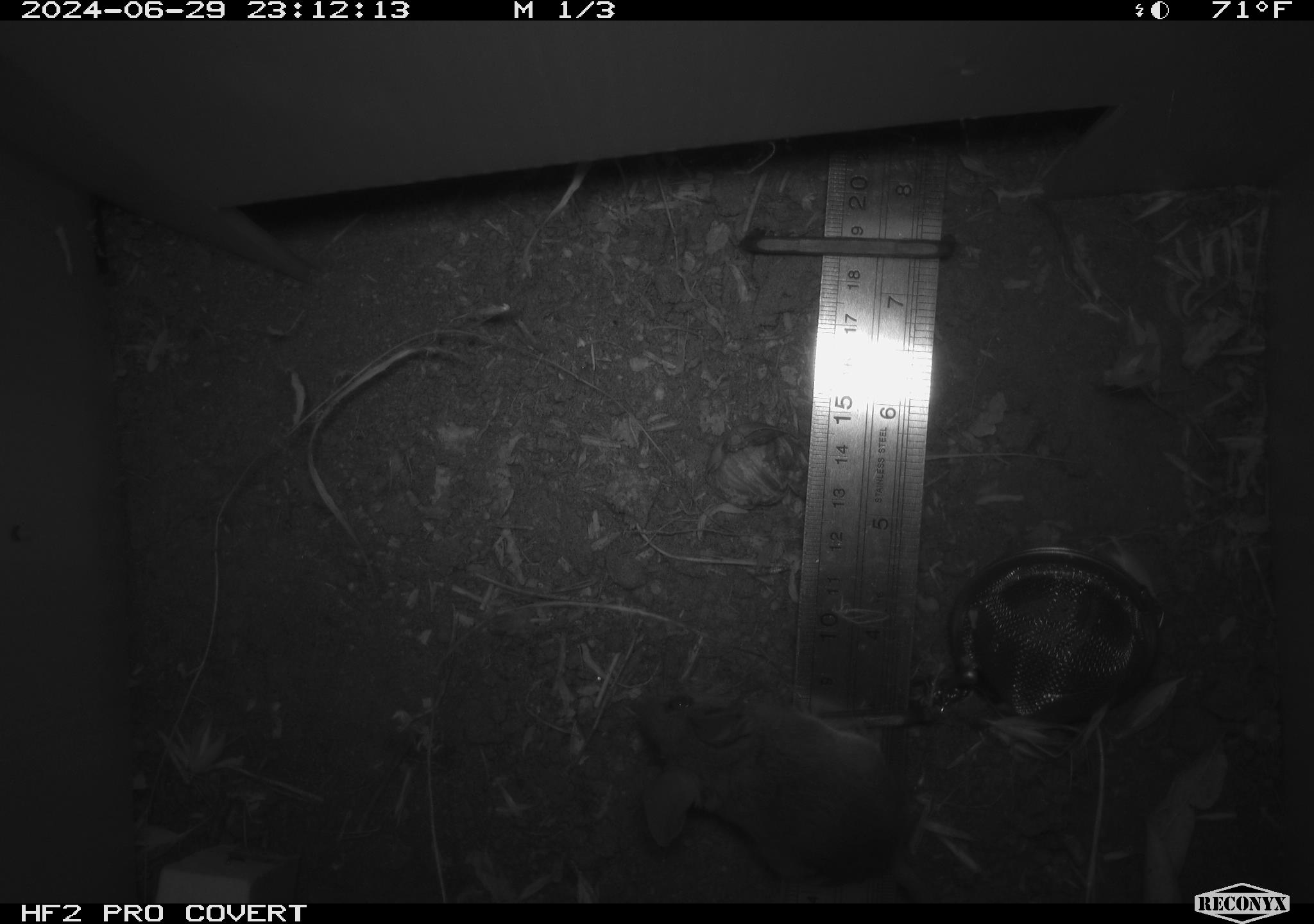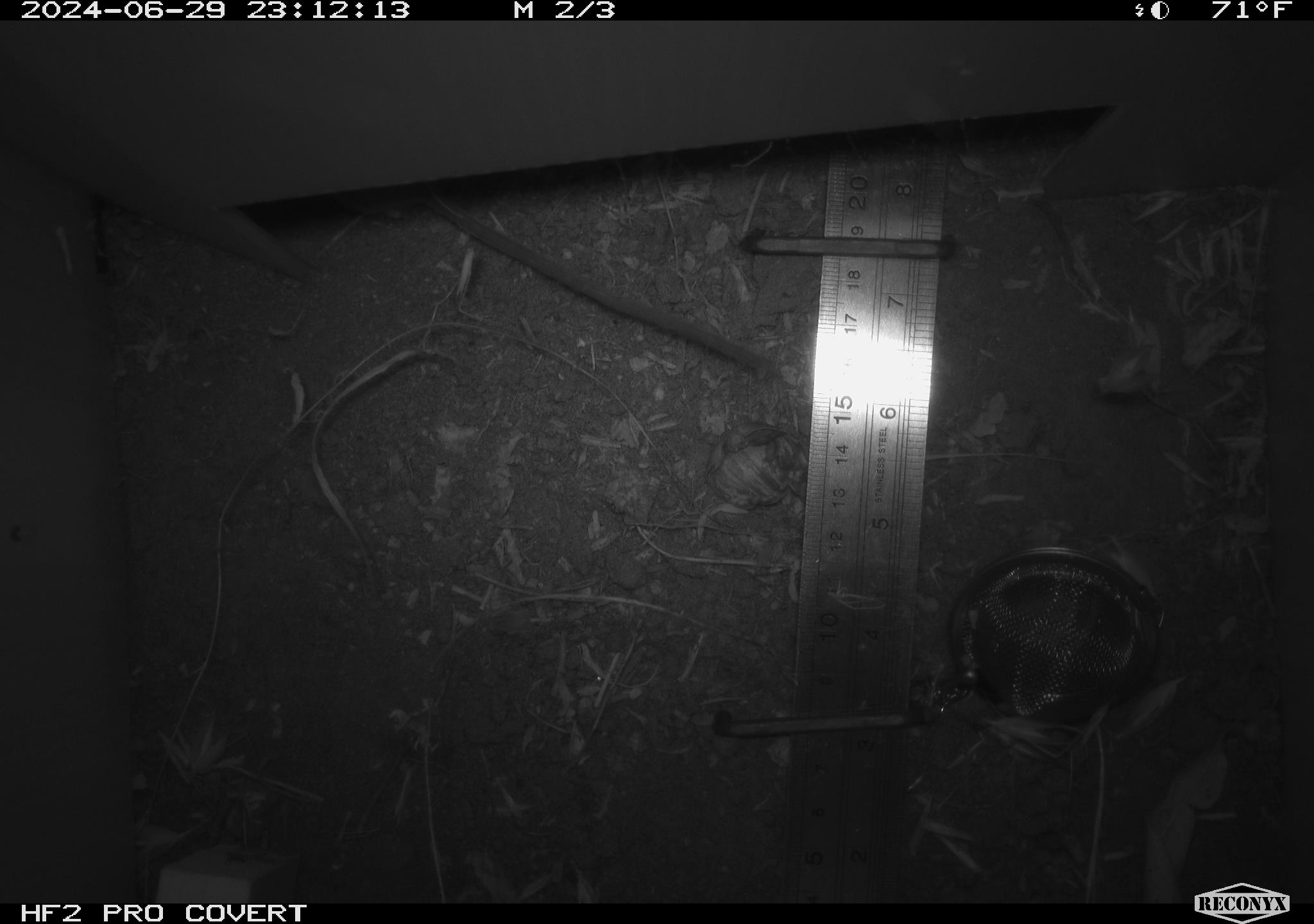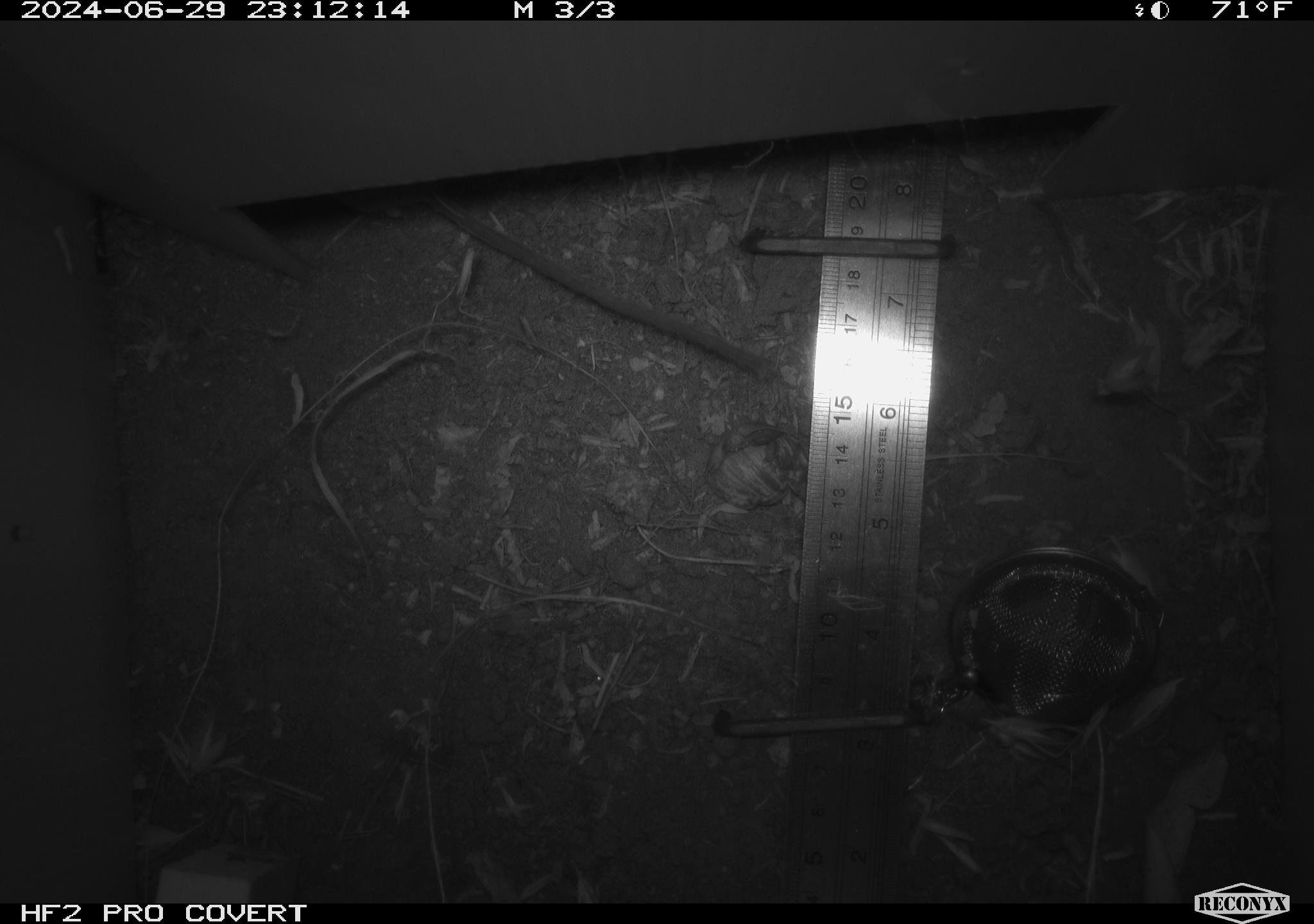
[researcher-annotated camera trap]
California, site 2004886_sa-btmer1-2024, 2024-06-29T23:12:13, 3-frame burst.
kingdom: Animalia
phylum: Chordata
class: Mammalia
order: Rodentia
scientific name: Rodentia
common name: mouse species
Mouse species (Rodentia).